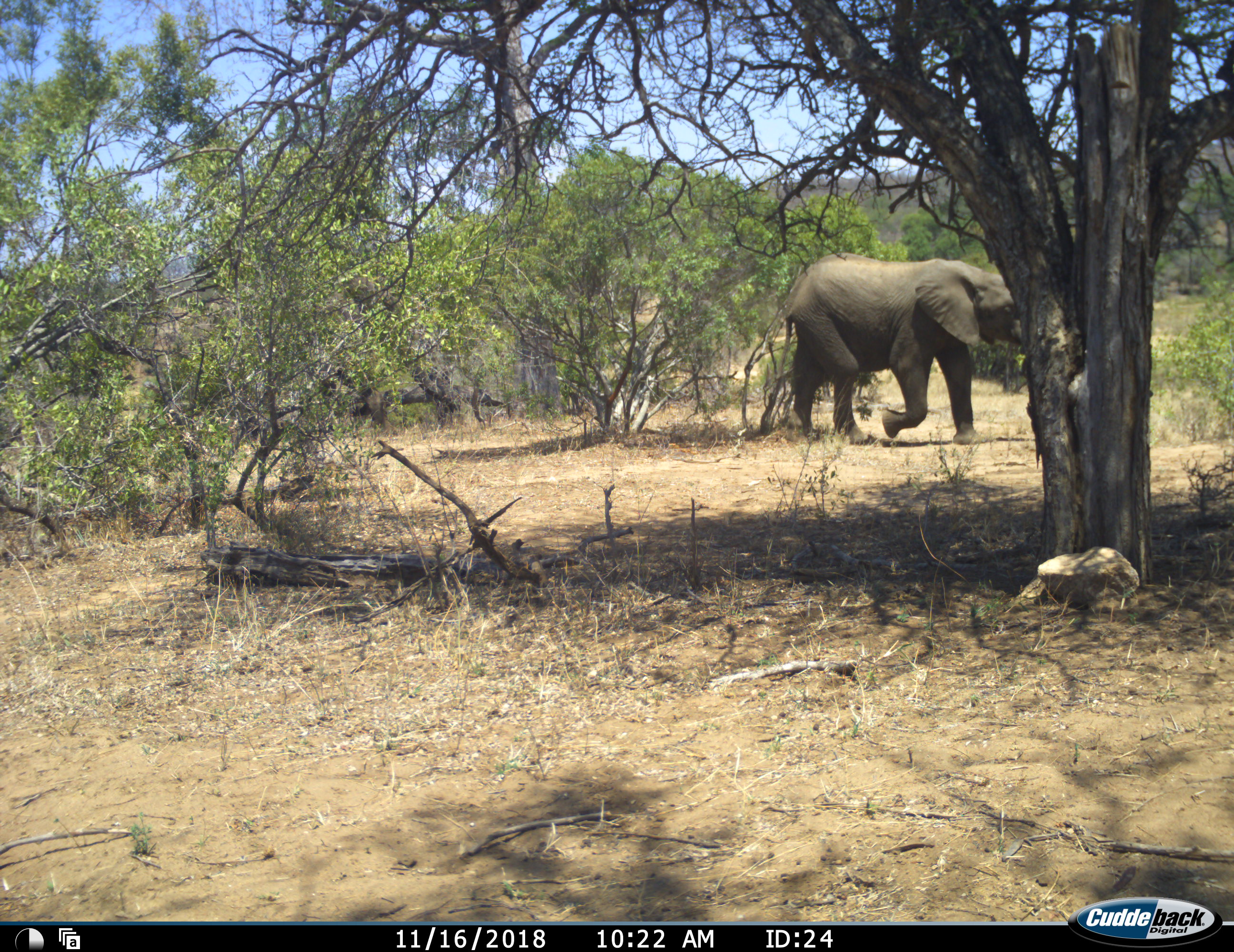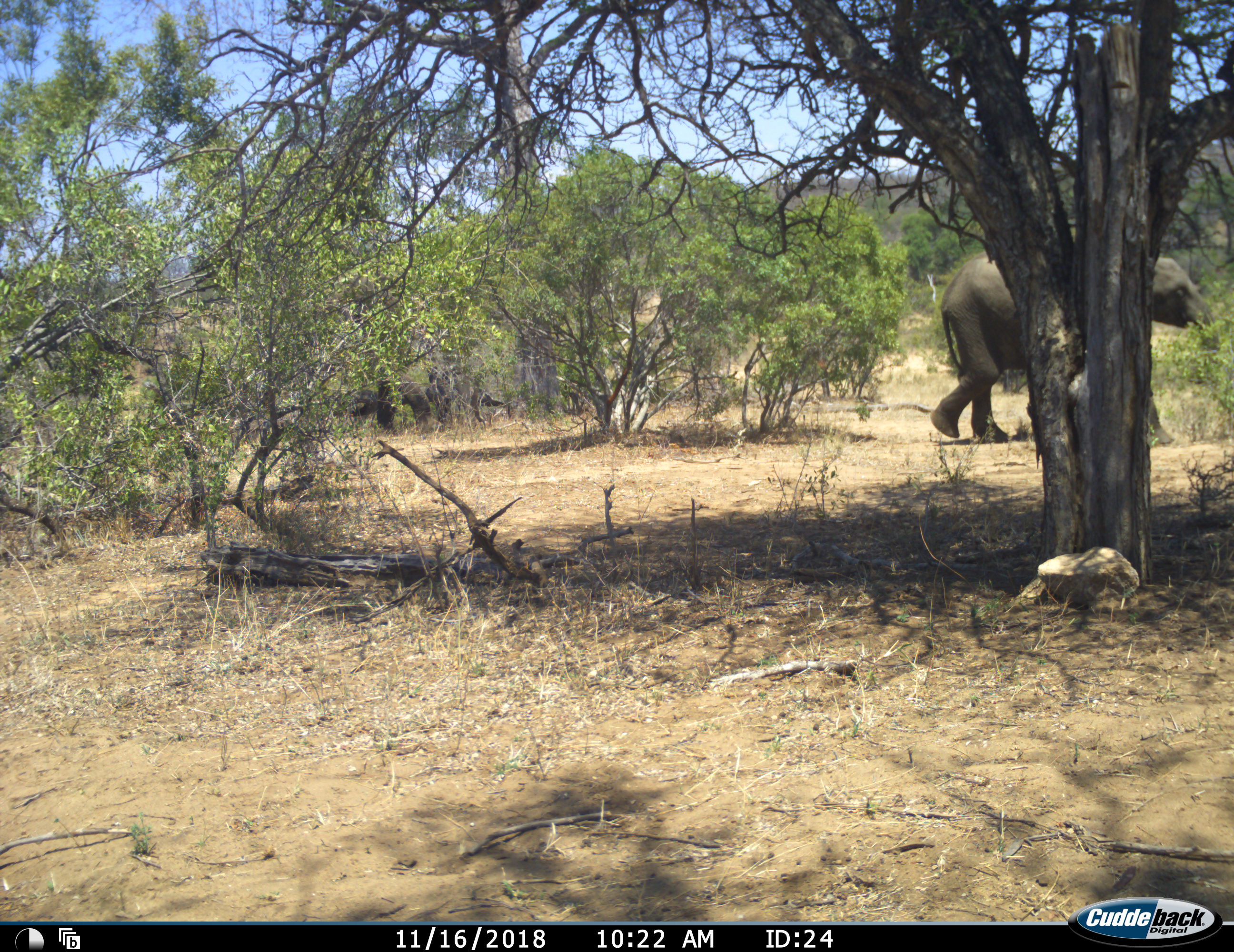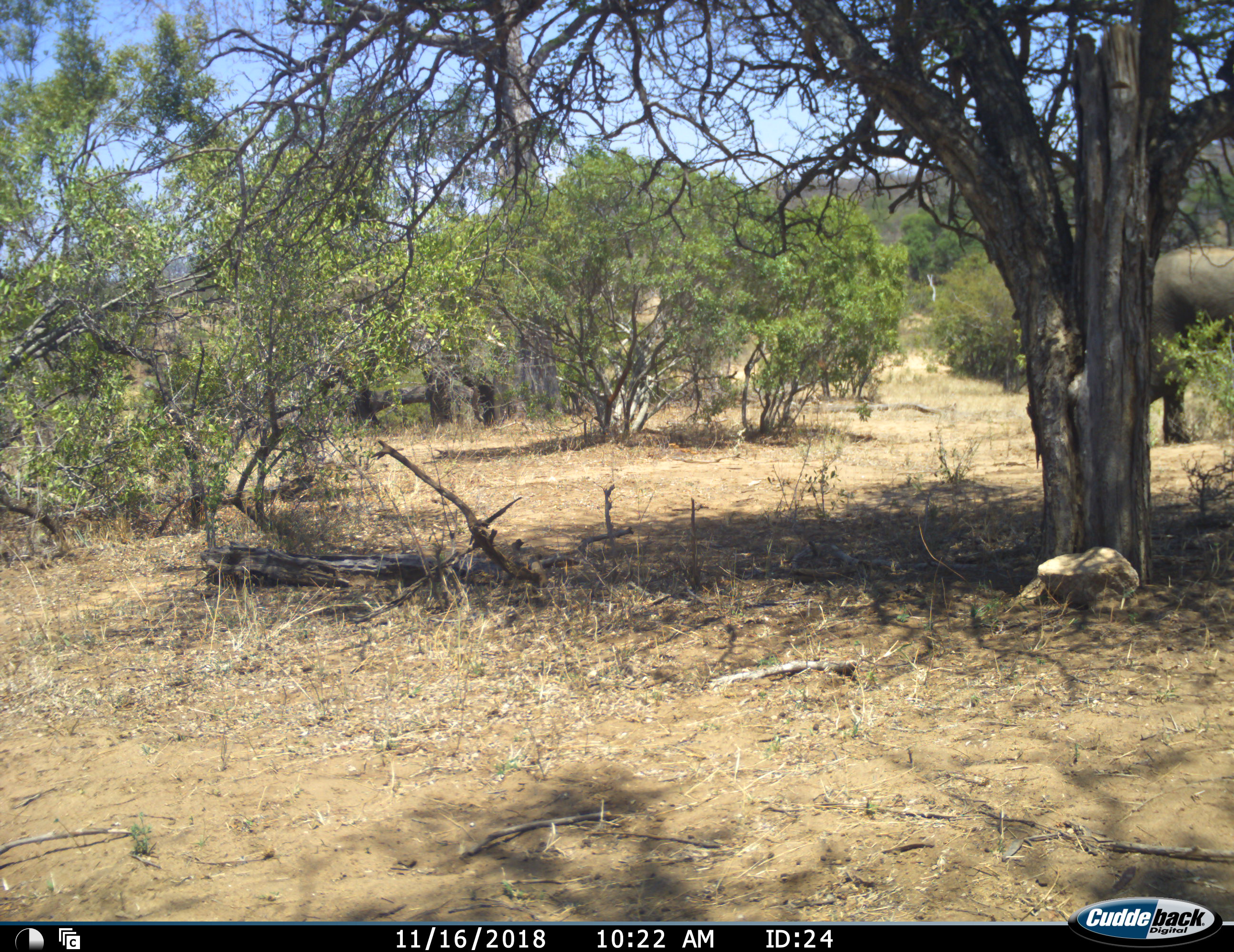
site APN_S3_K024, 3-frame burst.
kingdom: Animalia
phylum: Chordata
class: Mammalia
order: Proboscidea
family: Elephantidae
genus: Loxodonta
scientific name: Loxodonta africana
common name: african bush elephant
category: elephant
Elephant (african bush elephant) (Loxodonta africana), count 2. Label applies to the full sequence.